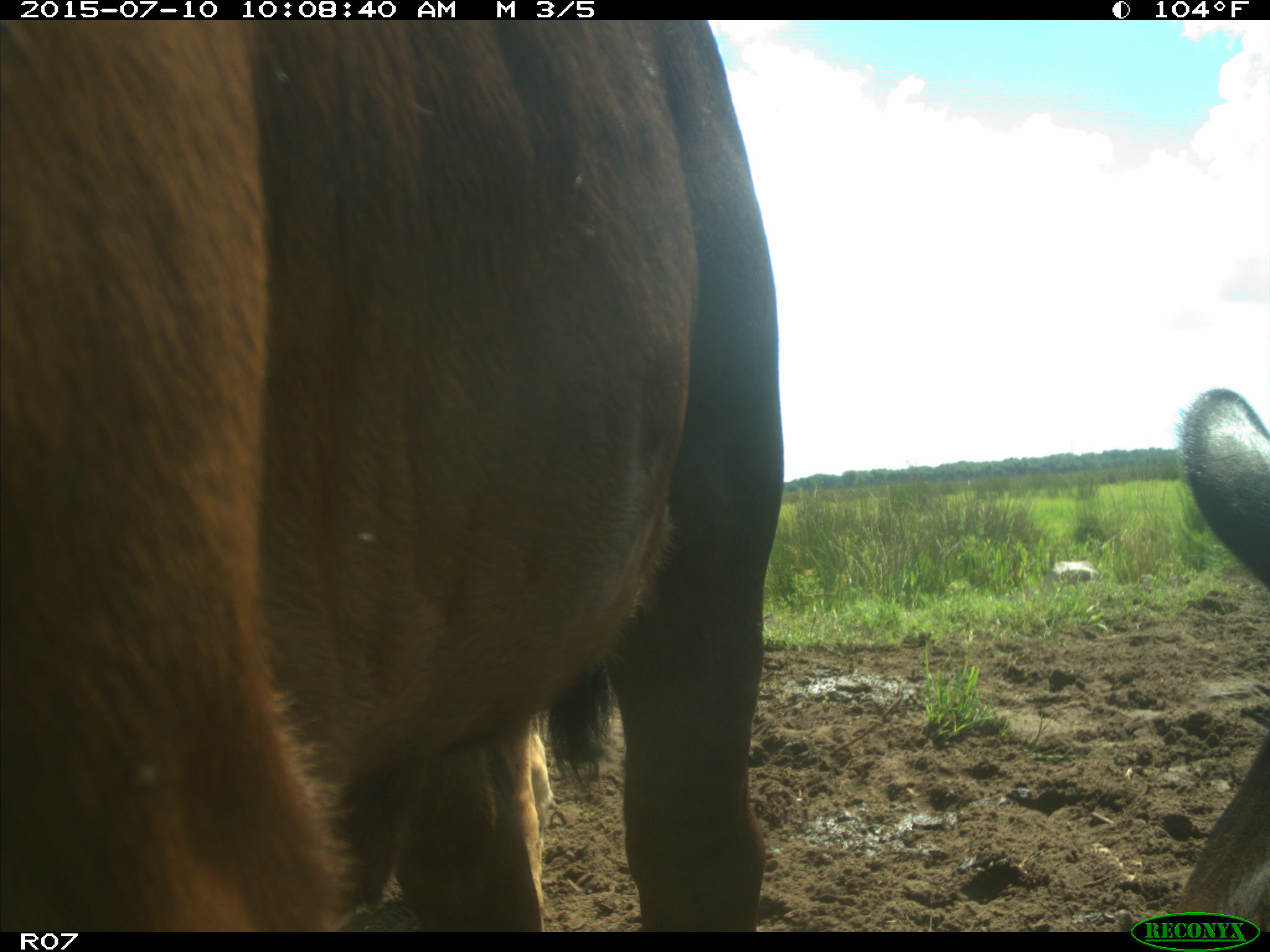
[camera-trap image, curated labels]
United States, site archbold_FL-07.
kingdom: Animalia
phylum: Chordata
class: Mammalia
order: Artiodactyla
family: Bovidae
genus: Bos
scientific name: Bos taurus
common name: domestic cow